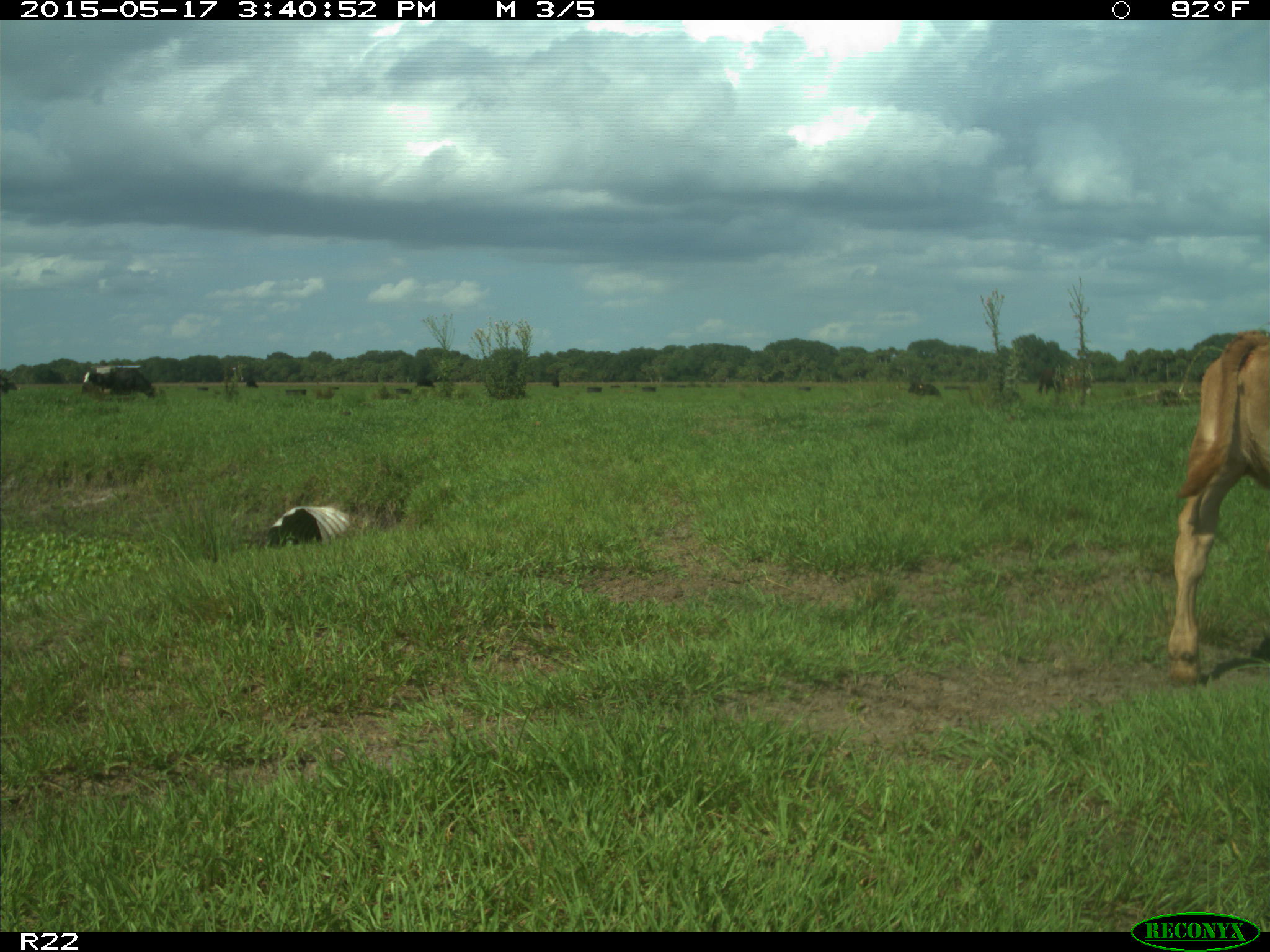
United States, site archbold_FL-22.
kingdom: Animalia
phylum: Chordata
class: Mammalia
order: Artiodactyla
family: Bovidae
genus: Bos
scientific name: Bos taurus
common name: domestic cow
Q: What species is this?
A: Bos taurus (domestic cow).